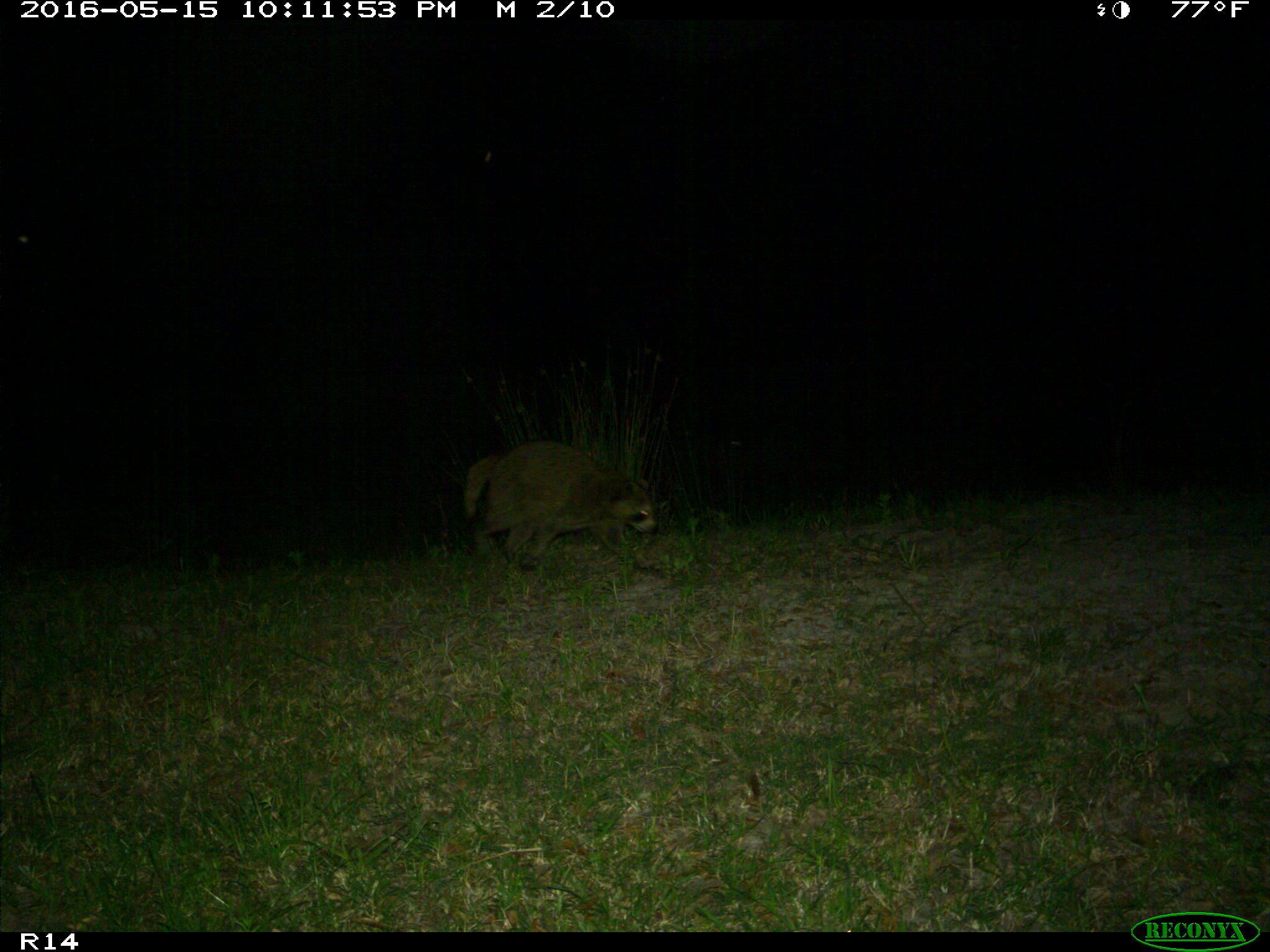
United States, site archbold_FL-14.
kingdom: Animalia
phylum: Chordata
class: Mammalia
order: Carnivora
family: Procyonidae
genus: Procyon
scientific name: Procyon lotor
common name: common raccoon